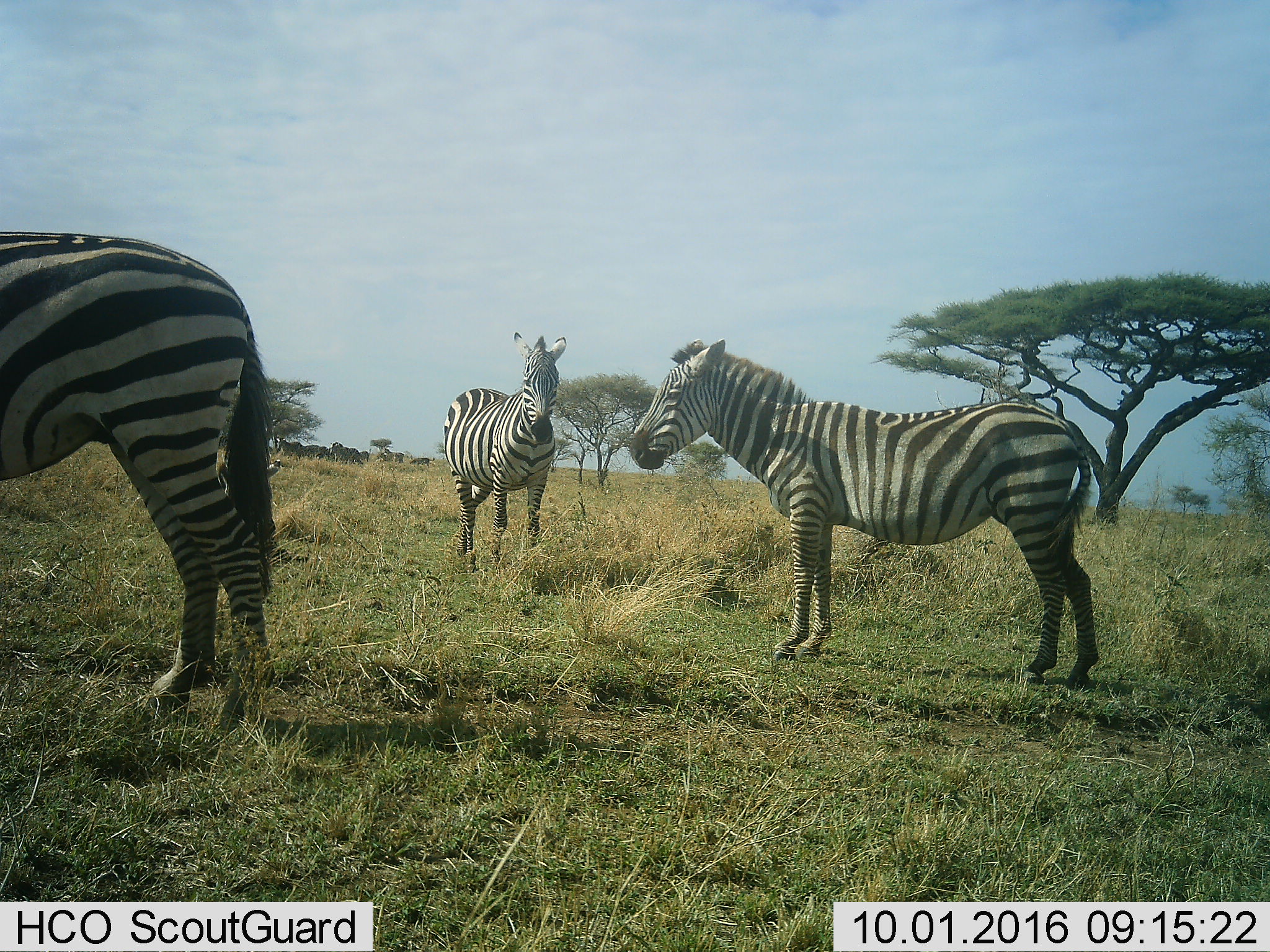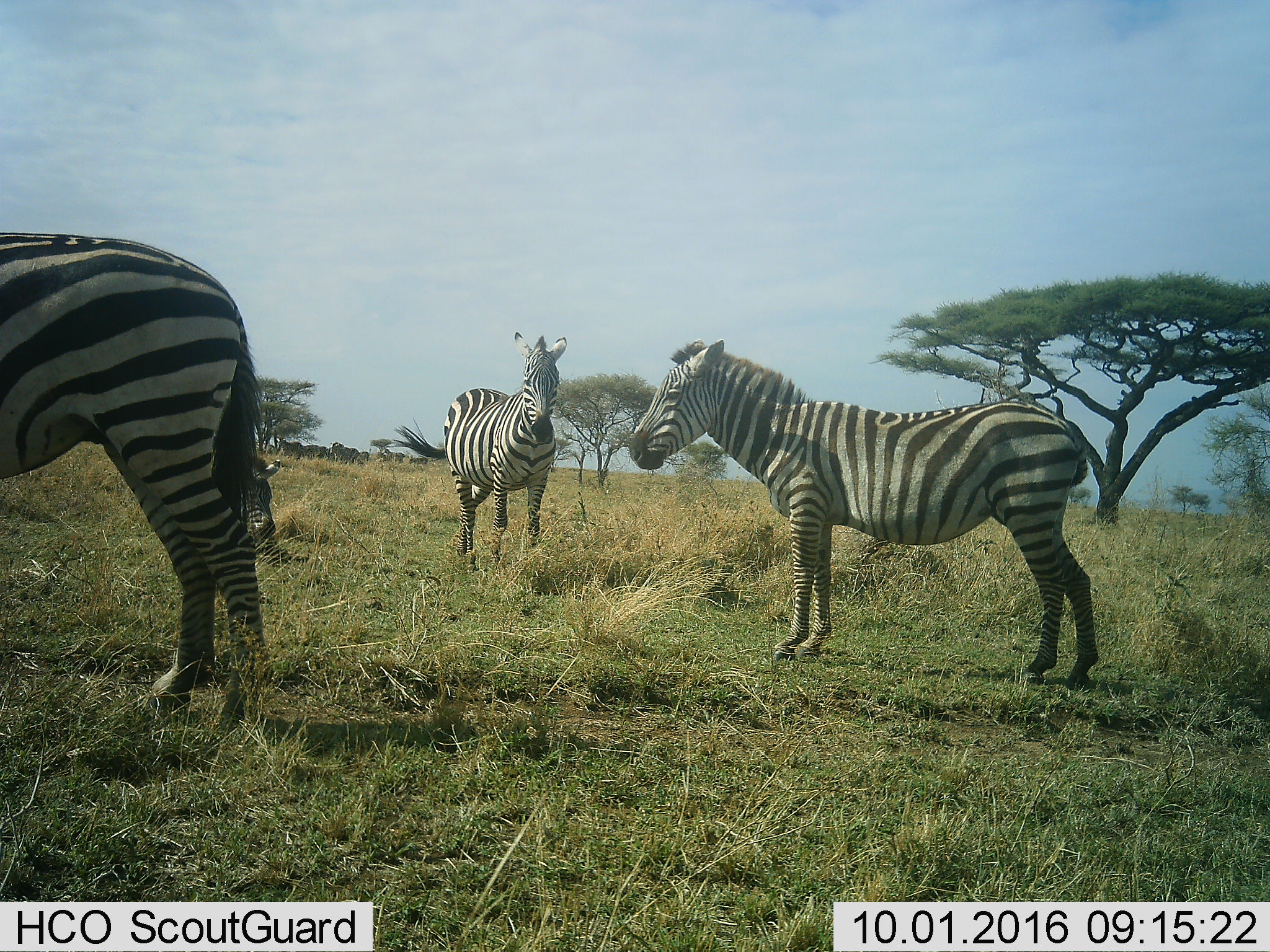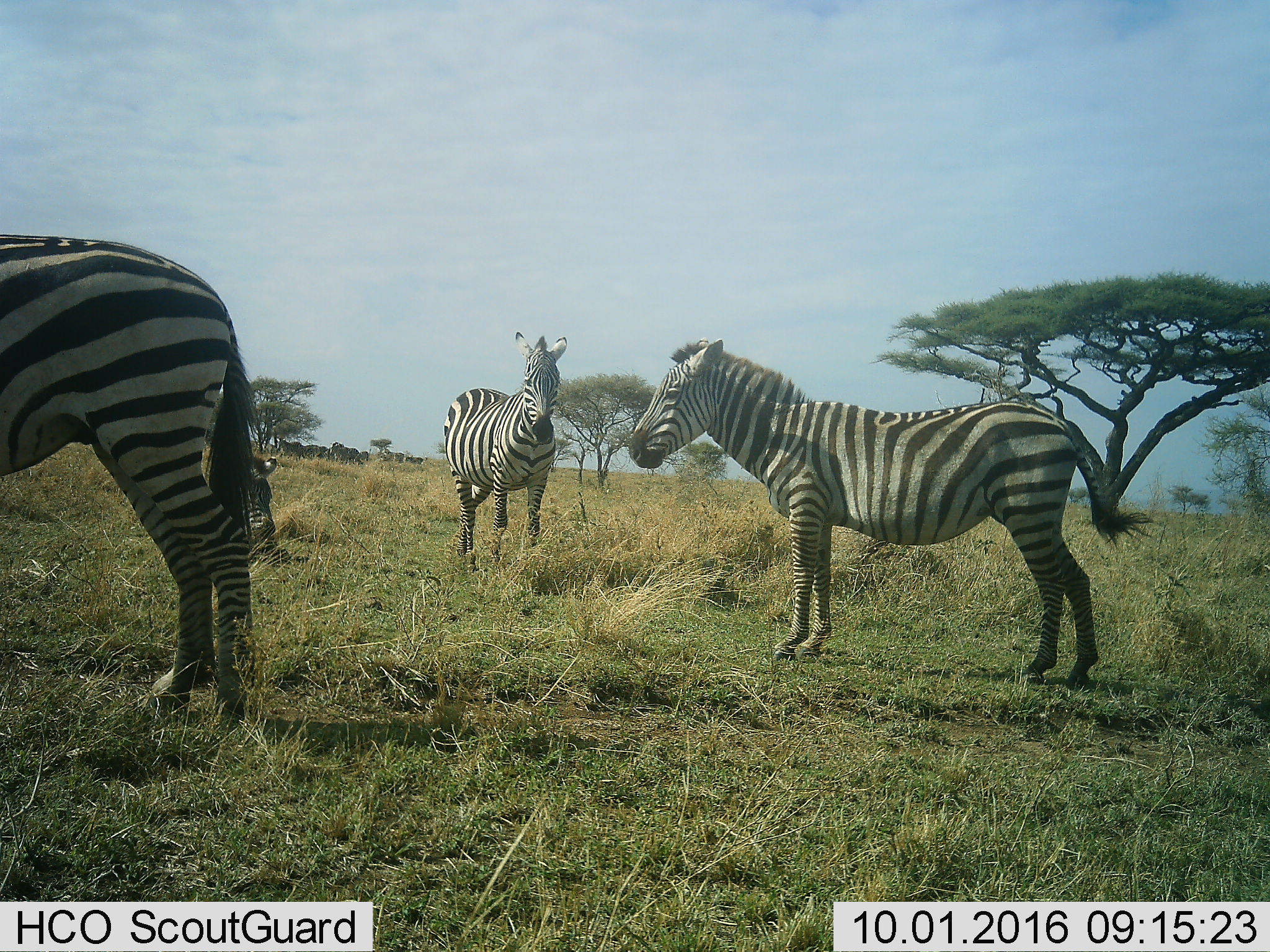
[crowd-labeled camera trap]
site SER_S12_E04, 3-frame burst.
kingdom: Animalia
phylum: Chordata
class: Mammalia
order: Perissodactyla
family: Equidae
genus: Equus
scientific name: Equus quagga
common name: plains zebra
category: zebraplains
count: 3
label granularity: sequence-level